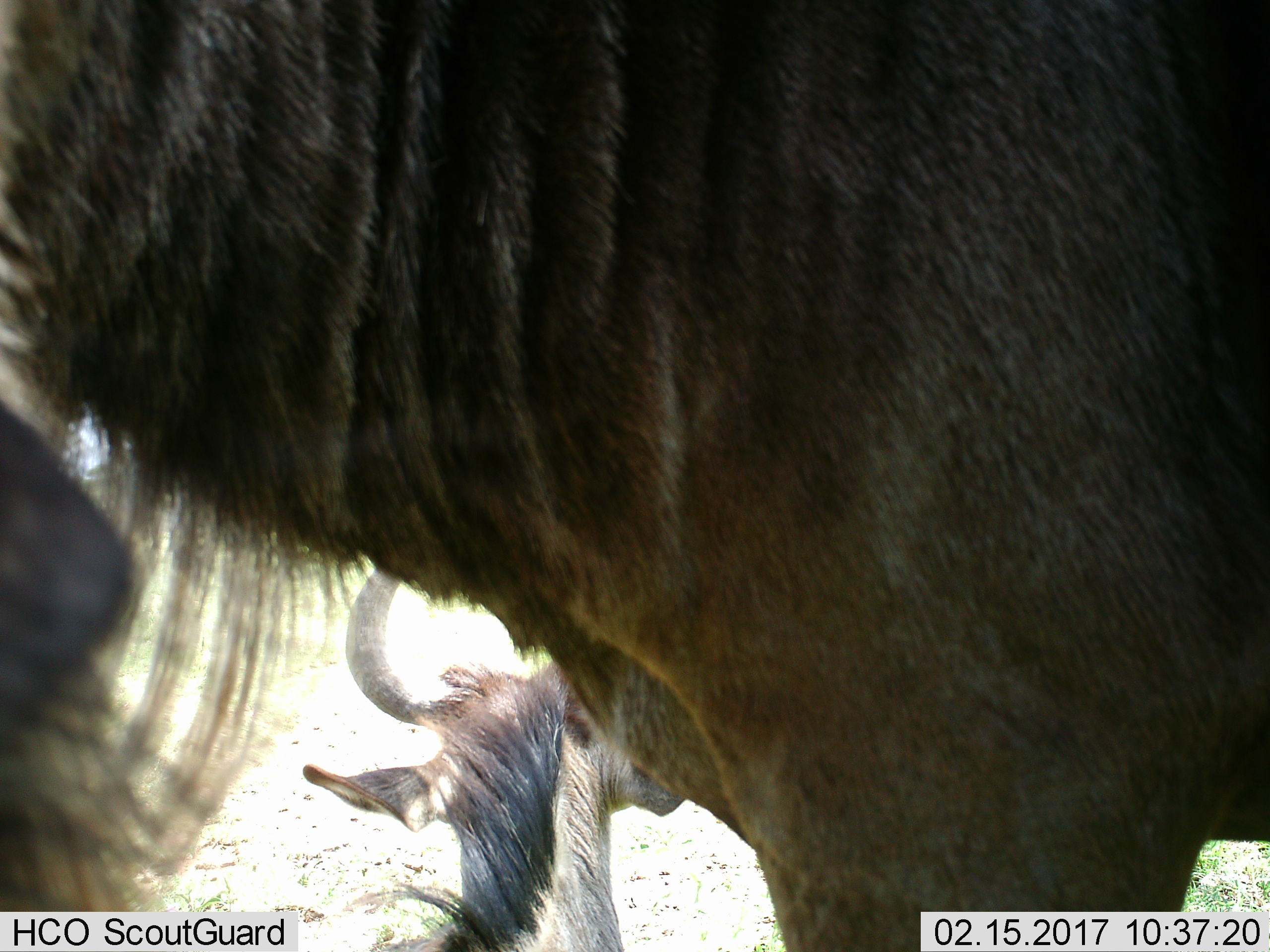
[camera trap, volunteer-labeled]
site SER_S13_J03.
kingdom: Animalia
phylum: Chordata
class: Mammalia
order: Artiodactyla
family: Bovidae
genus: Connochaetes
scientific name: Connochaetes taurinus taurinus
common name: blue wildebeest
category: wildebeestblue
Wildebeestblue (blue wildebeest) (Connochaetes taurinus taurinus), count 2. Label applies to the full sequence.